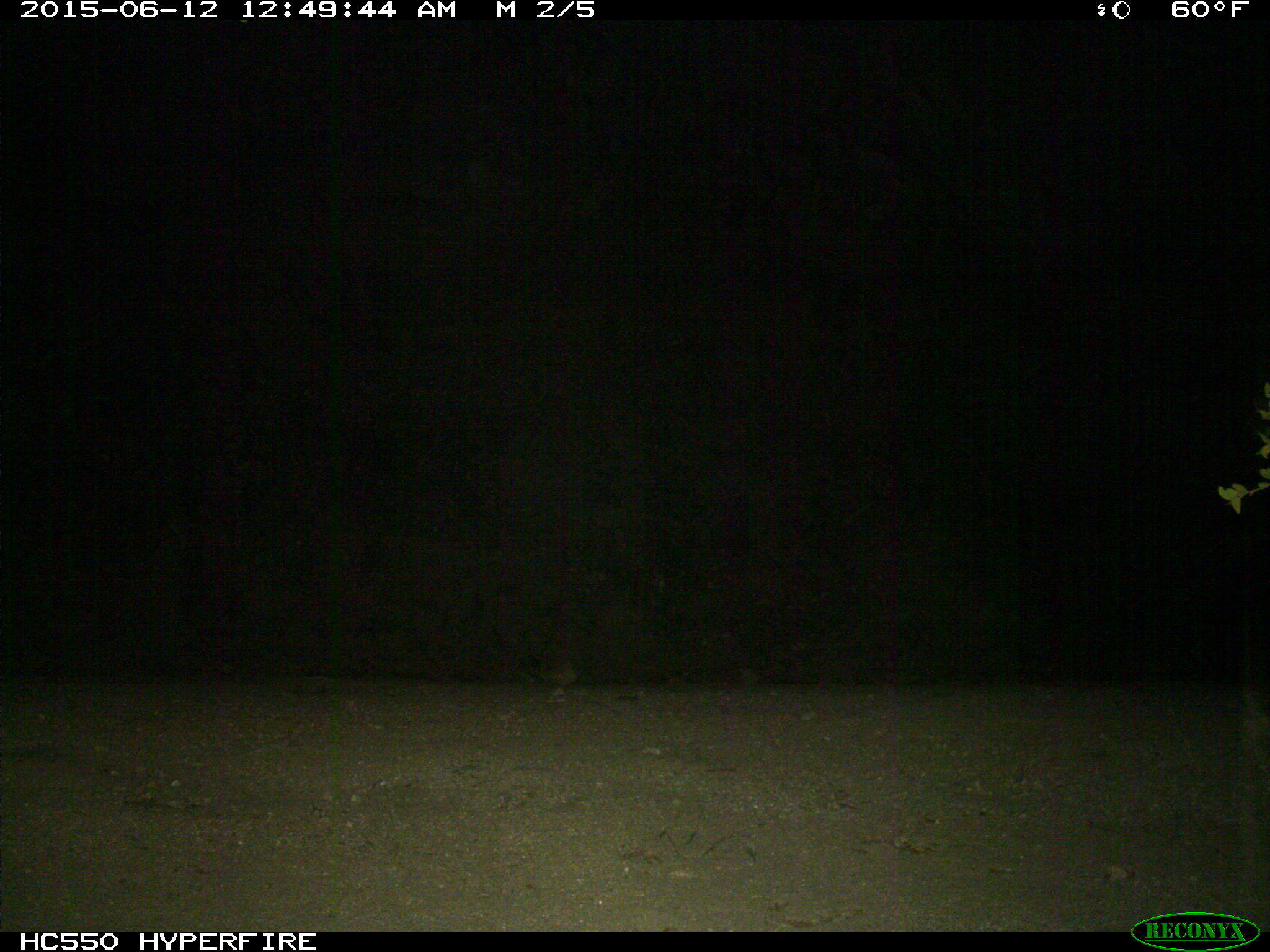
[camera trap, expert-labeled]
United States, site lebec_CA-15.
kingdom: Animalia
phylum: Chordata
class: Mammalia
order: Carnivora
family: Ursidae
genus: Ursus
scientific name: Ursus americanus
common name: american black bear